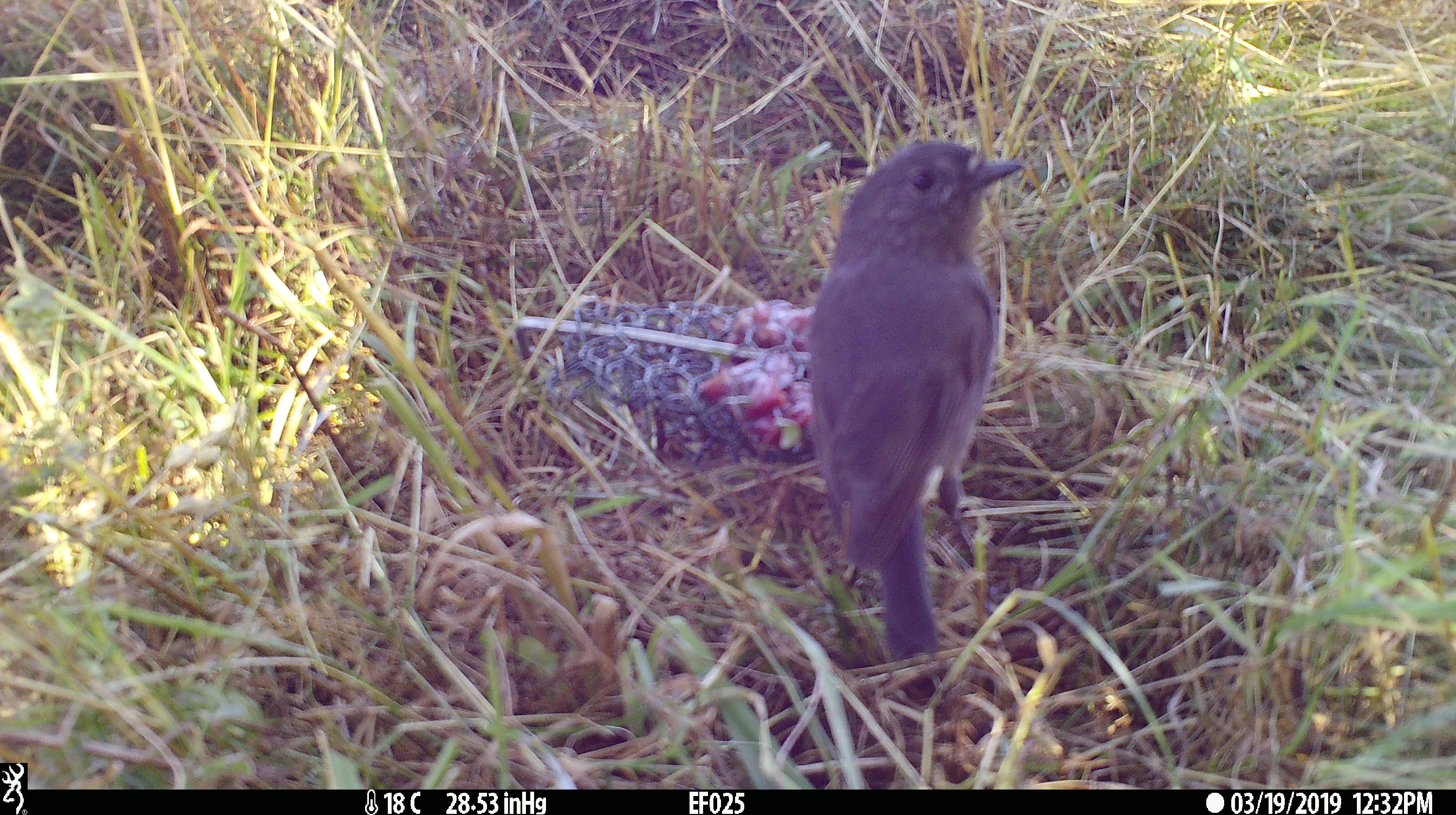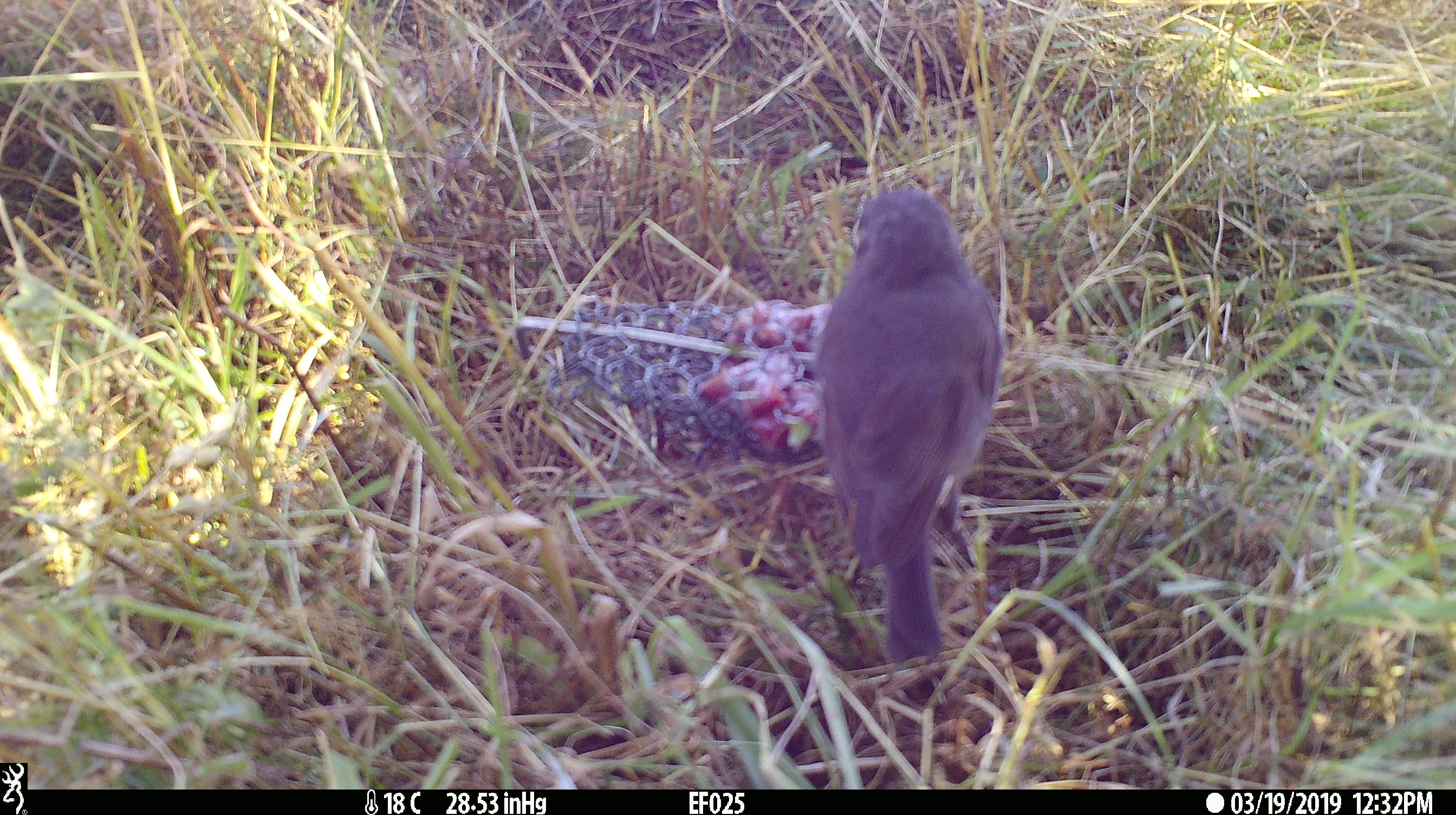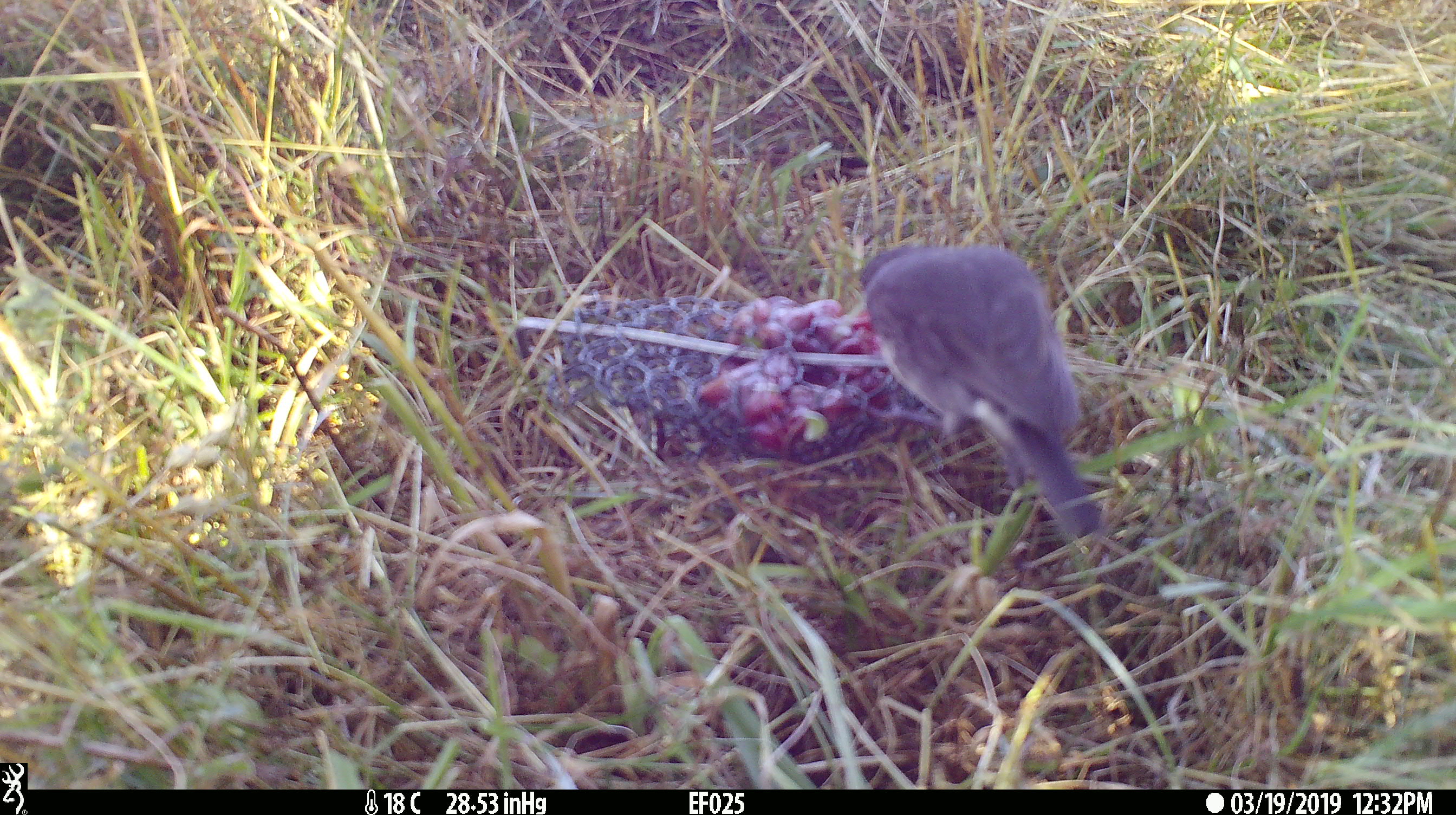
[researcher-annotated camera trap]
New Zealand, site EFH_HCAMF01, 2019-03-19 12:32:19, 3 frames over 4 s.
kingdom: Animalia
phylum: Chordata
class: Aves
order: Passeriformes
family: Petroicidae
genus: Petroica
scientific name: Petroica australis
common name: new zealand robin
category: robin